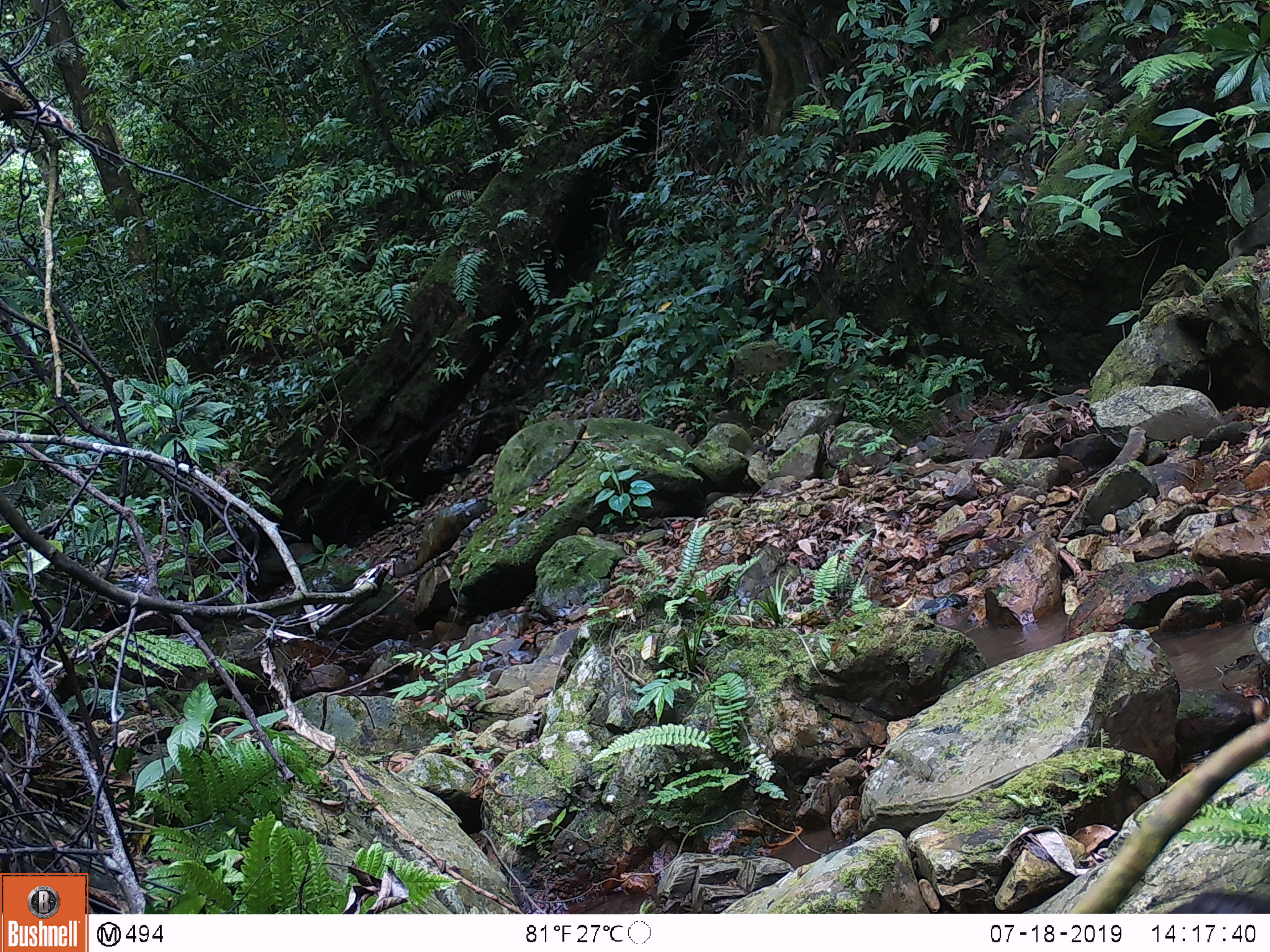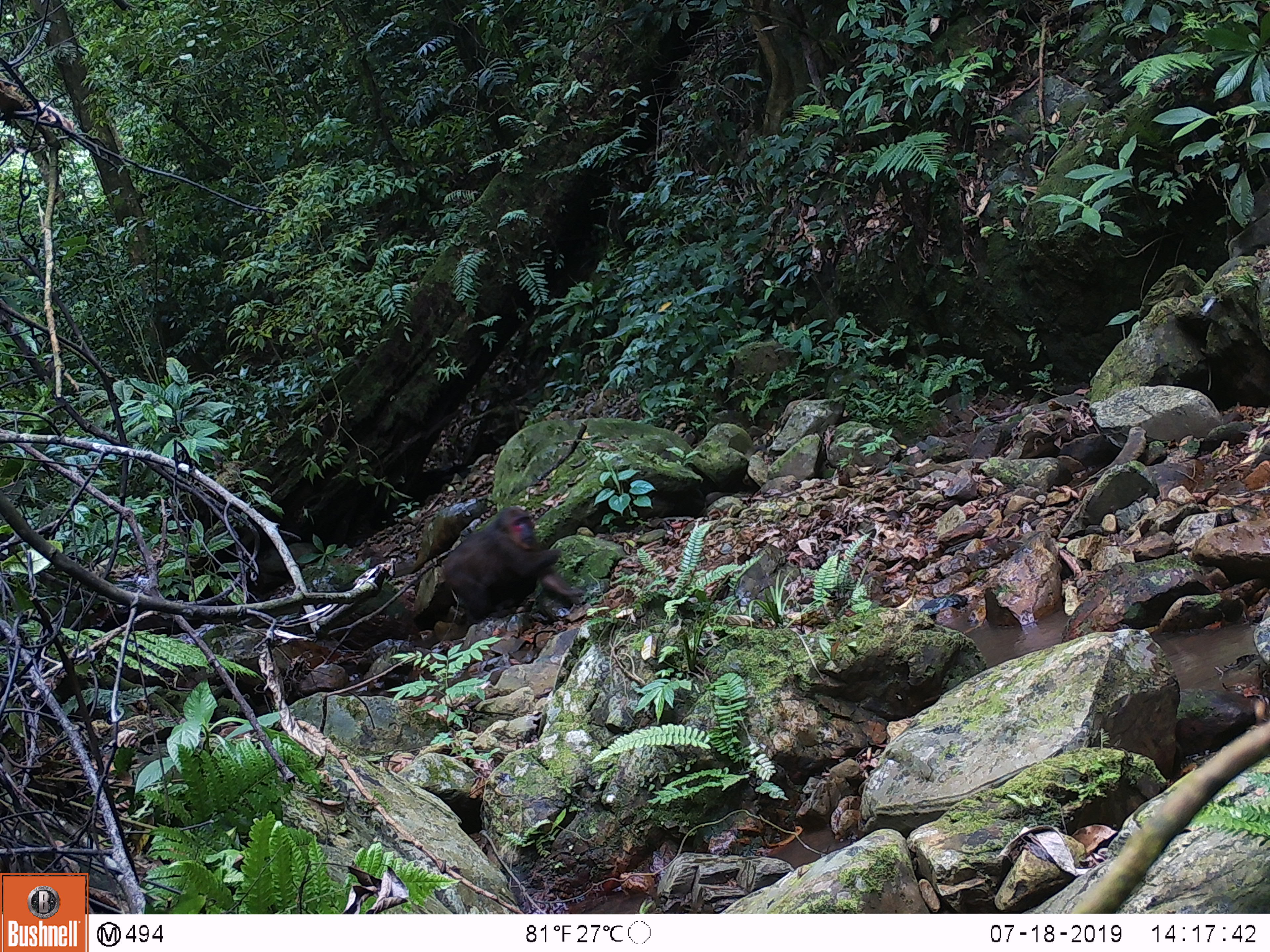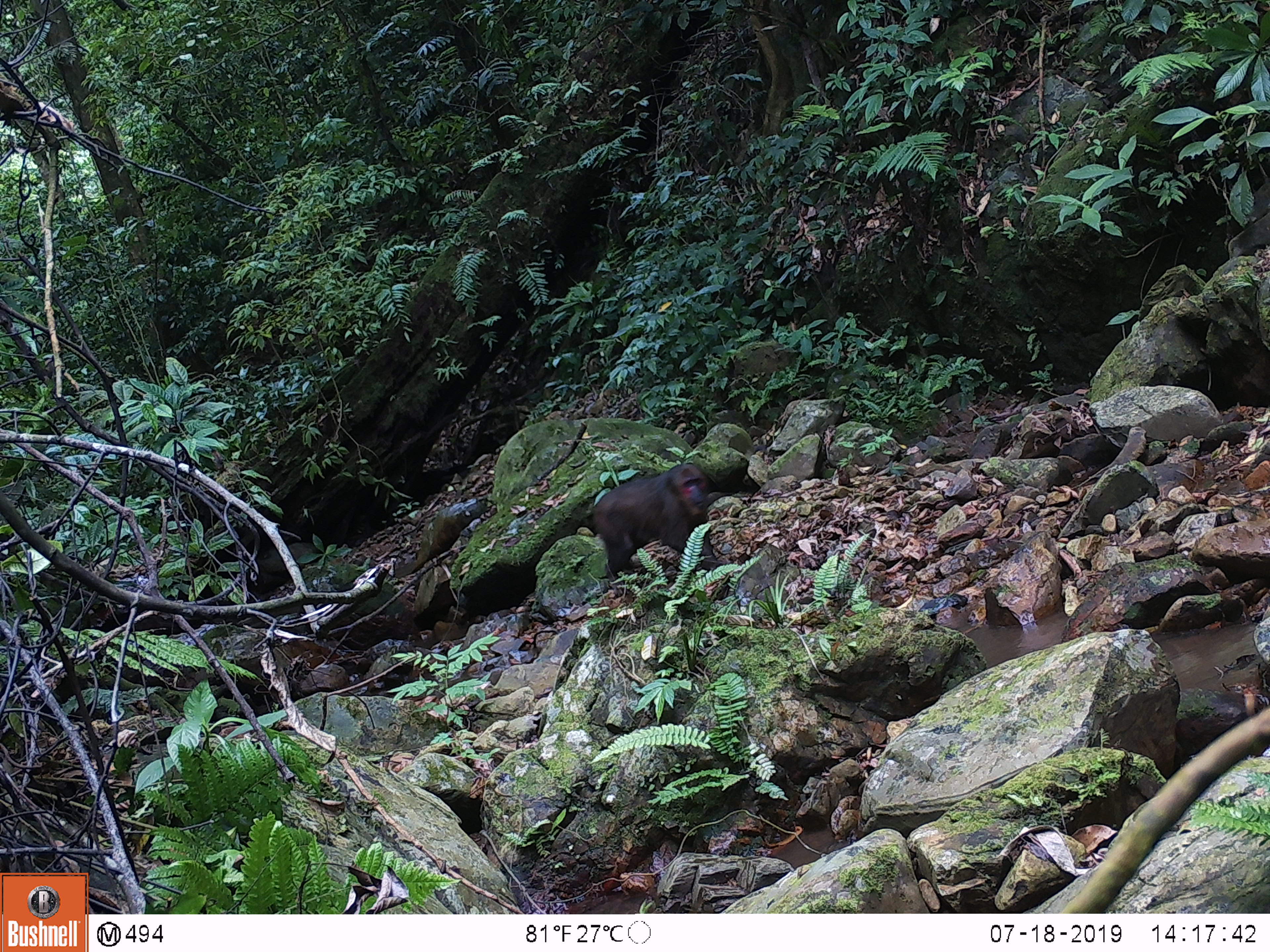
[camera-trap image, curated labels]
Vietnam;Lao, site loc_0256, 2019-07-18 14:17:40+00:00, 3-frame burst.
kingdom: Animalia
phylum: Chordata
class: Mammalia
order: Primates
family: Cercopithecidae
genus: Macaca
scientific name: Macaca arctoides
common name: stump-tailed macaque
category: stump tailed macaque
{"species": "stump tailed macaque (stump-tailed macaque) (Macaca arctoides)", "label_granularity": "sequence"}